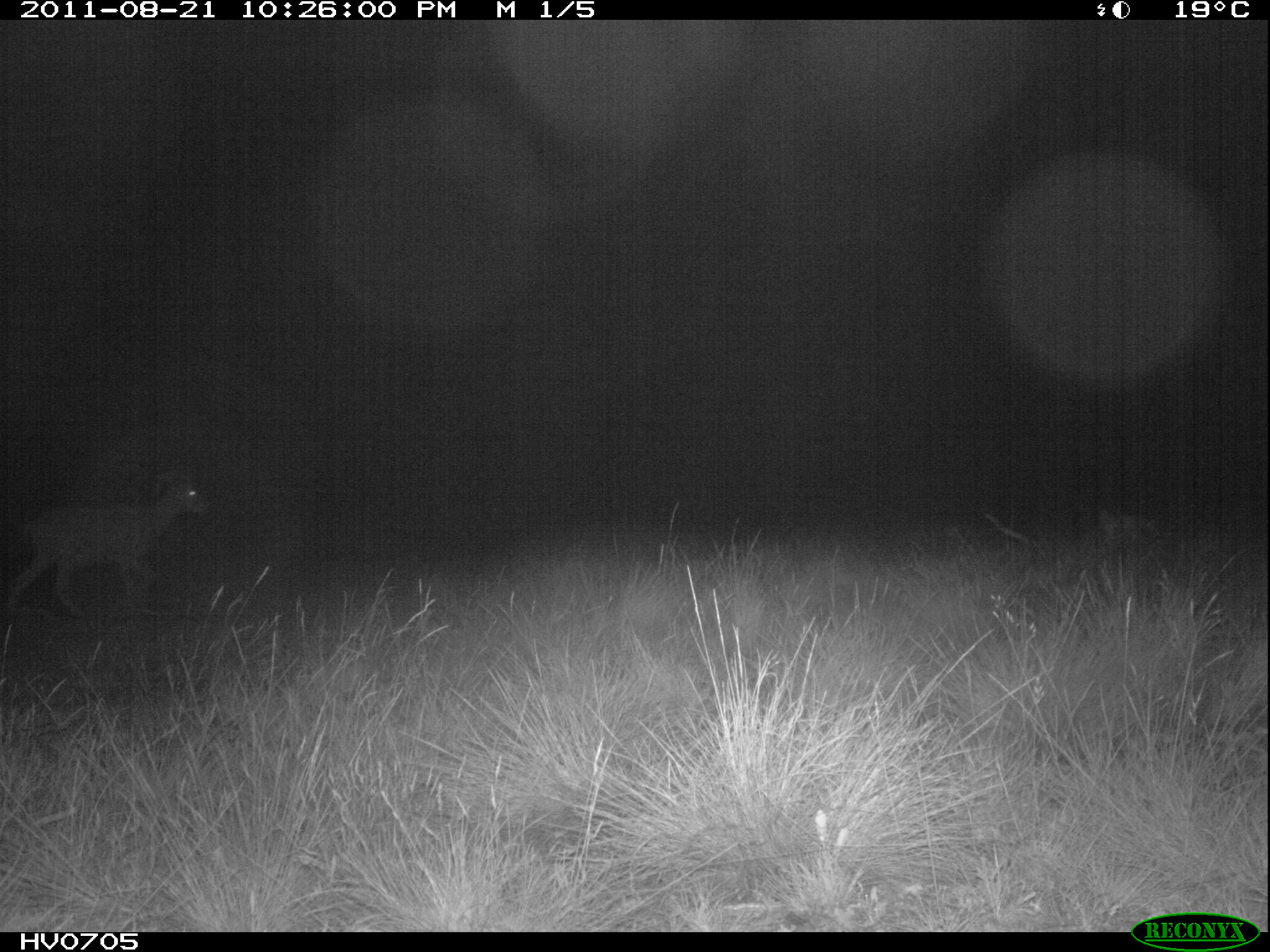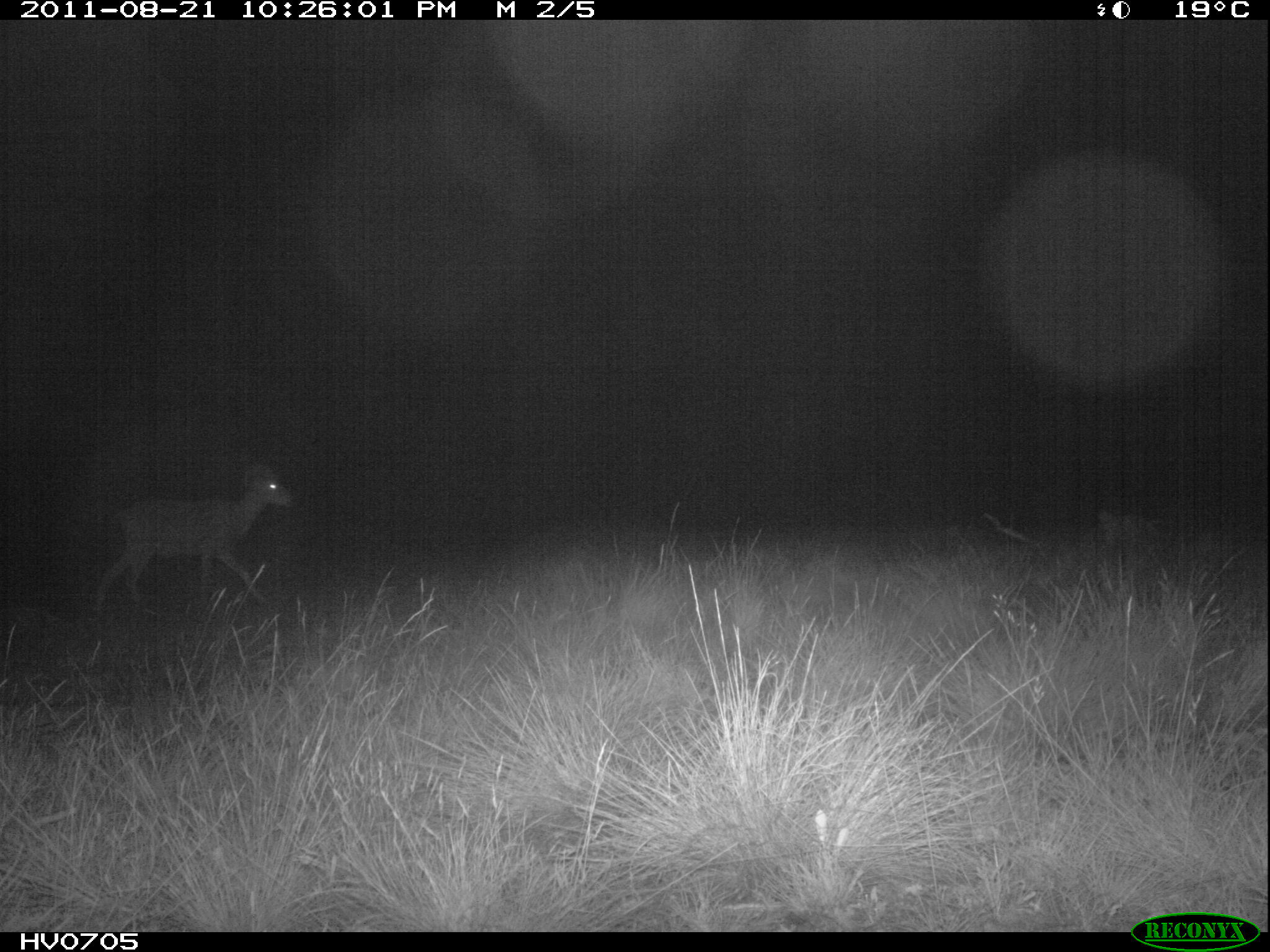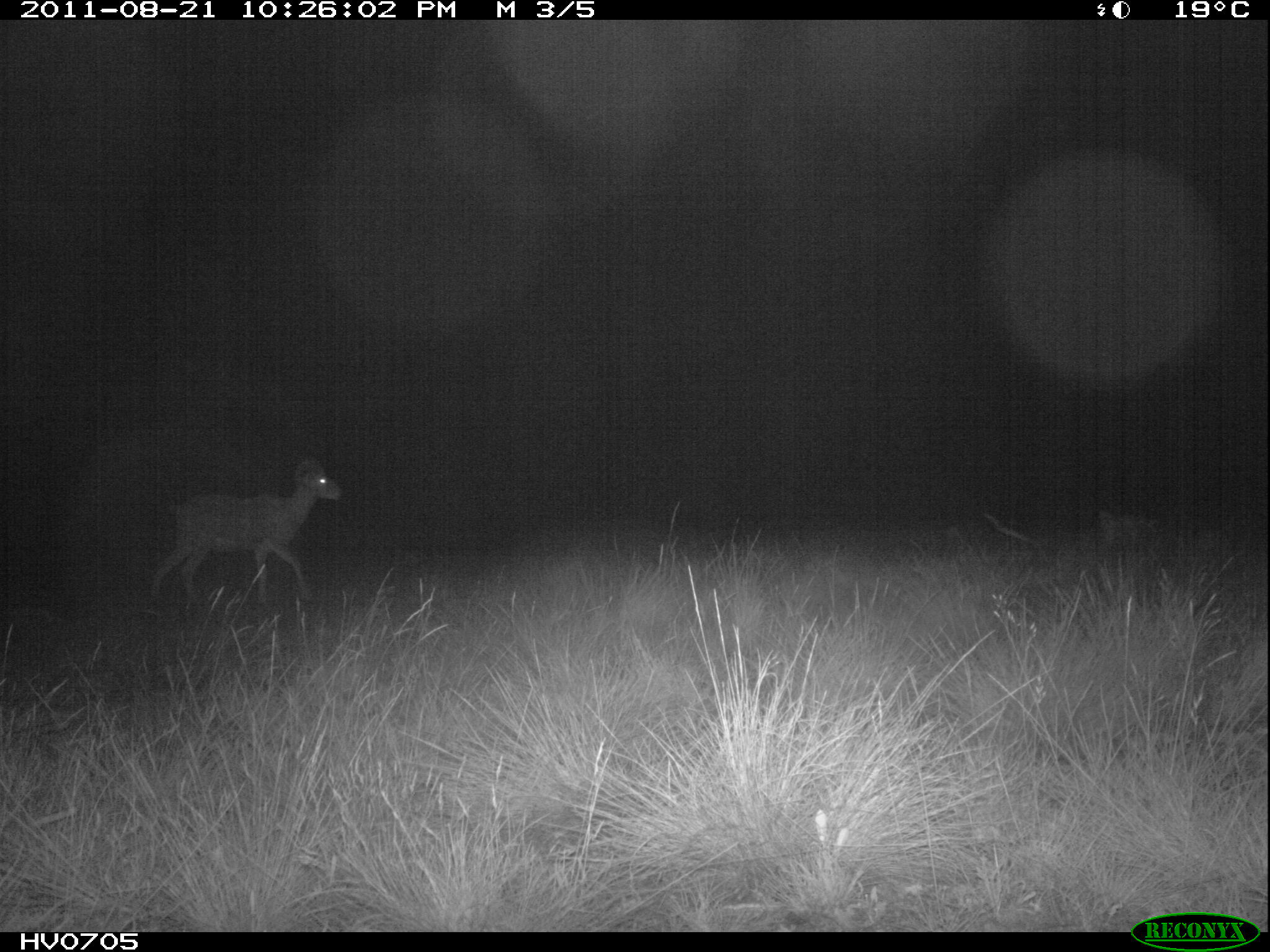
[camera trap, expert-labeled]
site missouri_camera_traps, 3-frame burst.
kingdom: Animalia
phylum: Chordata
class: Mammalia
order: Artiodactyla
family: Bovidae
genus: Ovis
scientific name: Ovis ammon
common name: mouflon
Mouflon (Ovis ammon). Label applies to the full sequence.